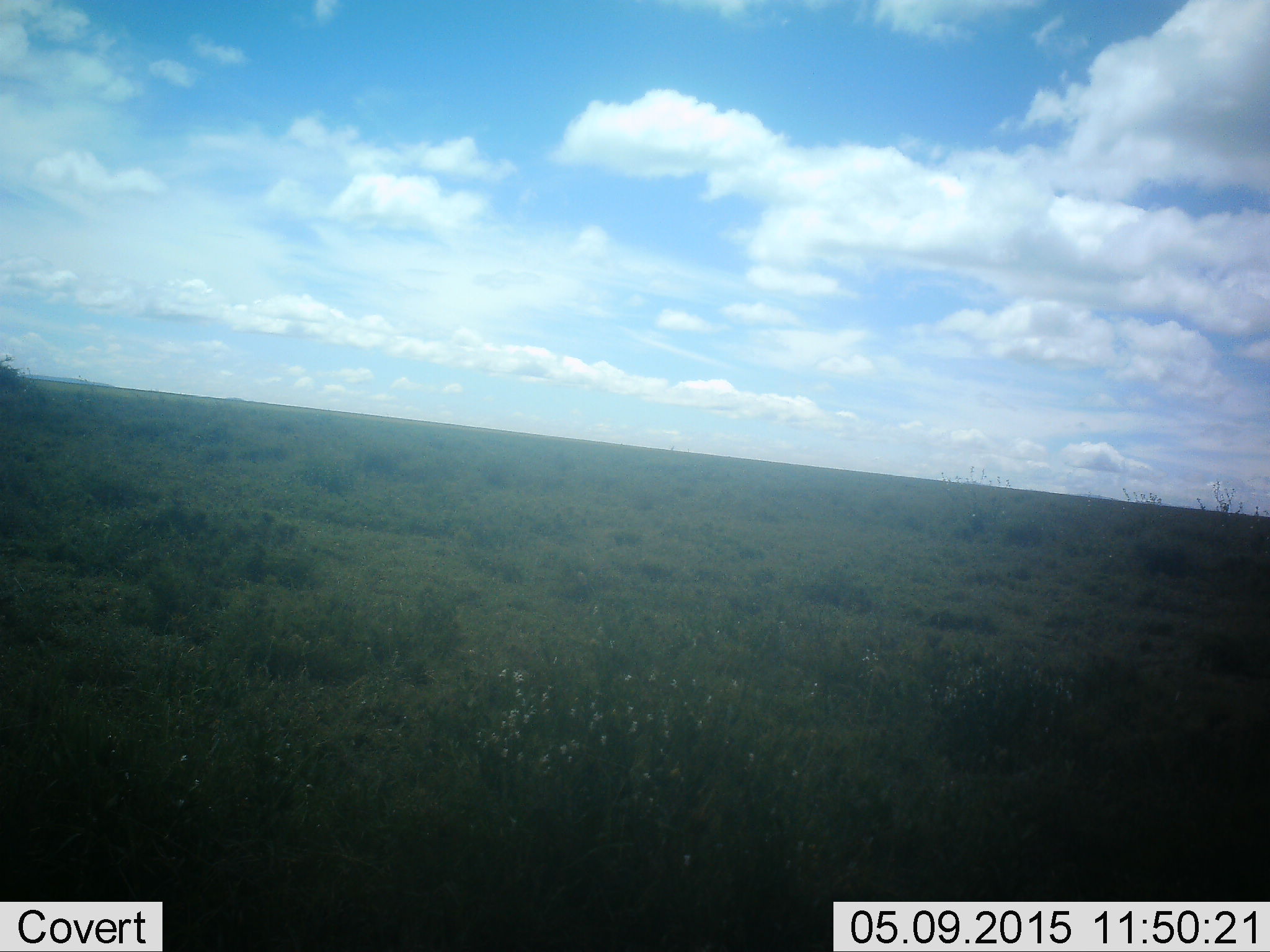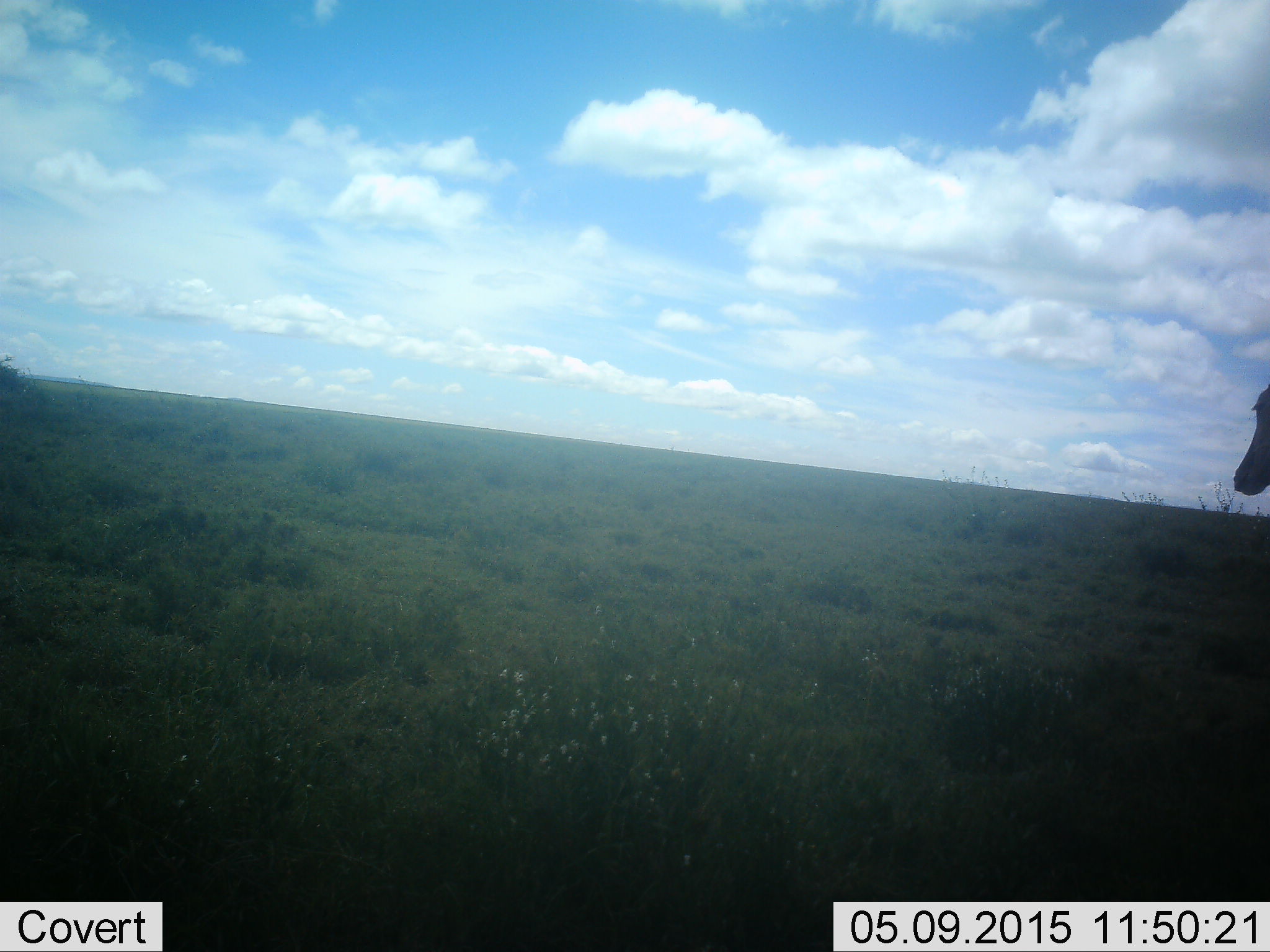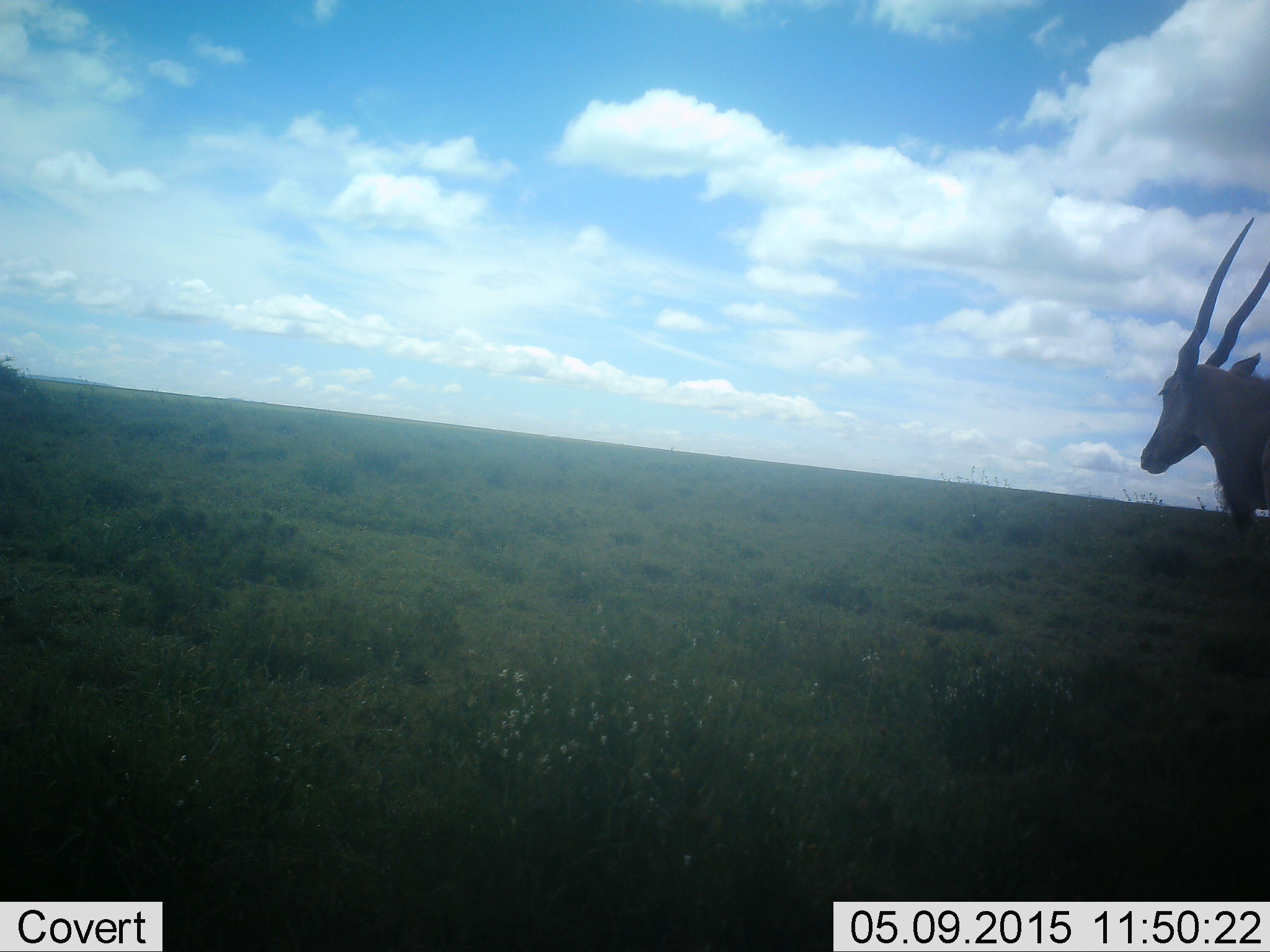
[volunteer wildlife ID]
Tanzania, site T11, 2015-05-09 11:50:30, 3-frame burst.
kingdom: Animalia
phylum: Chordata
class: Mammalia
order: Artiodactyla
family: Bovidae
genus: Tragelaphus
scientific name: Tragelaphus oryx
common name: eland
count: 1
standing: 0%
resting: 0%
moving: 100%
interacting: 0%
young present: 0%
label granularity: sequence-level